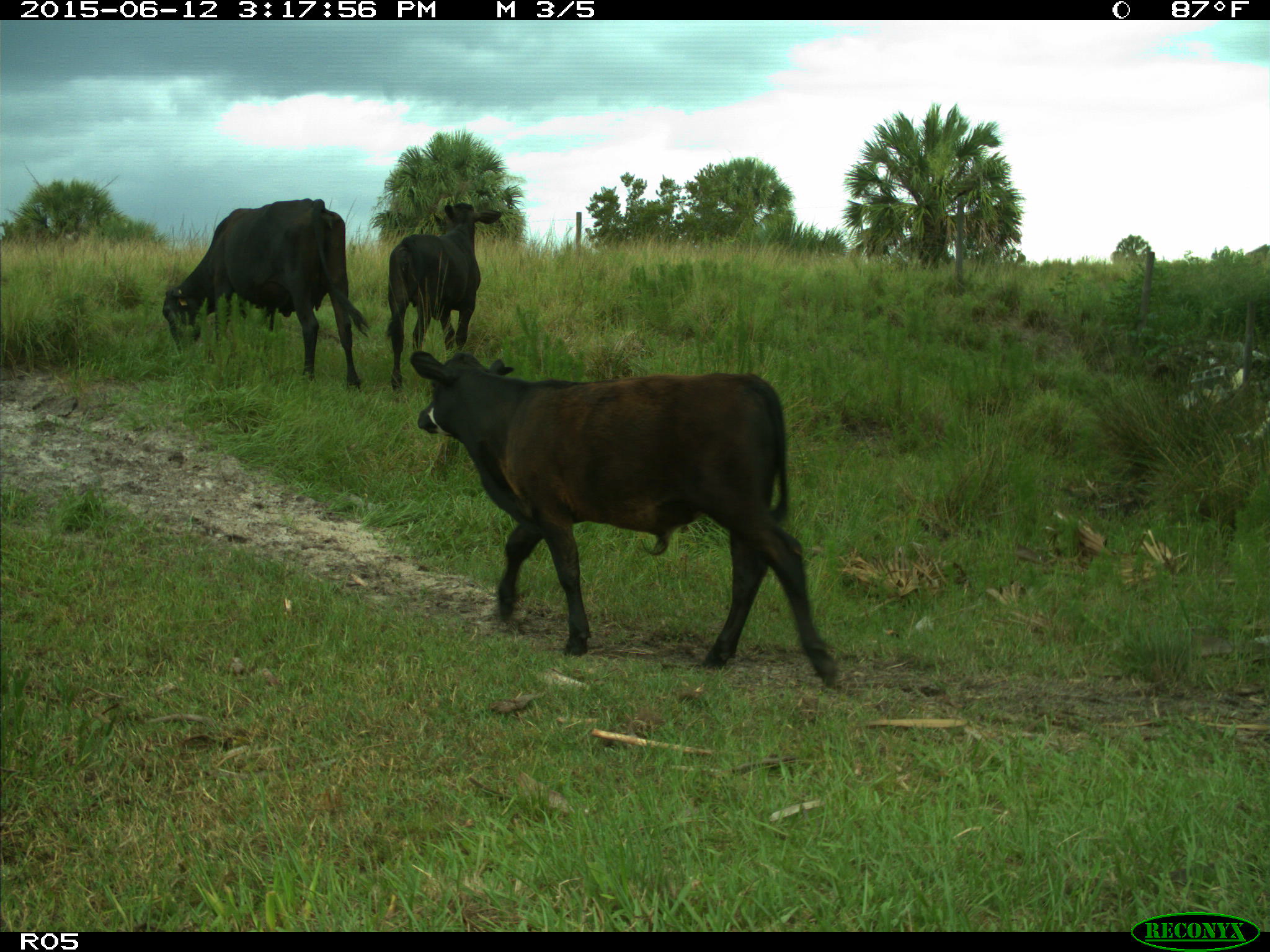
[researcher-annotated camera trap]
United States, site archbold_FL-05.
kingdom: Animalia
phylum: Chordata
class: Mammalia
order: Artiodactyla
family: Bovidae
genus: Bos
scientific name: Bos taurus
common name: domestic cow